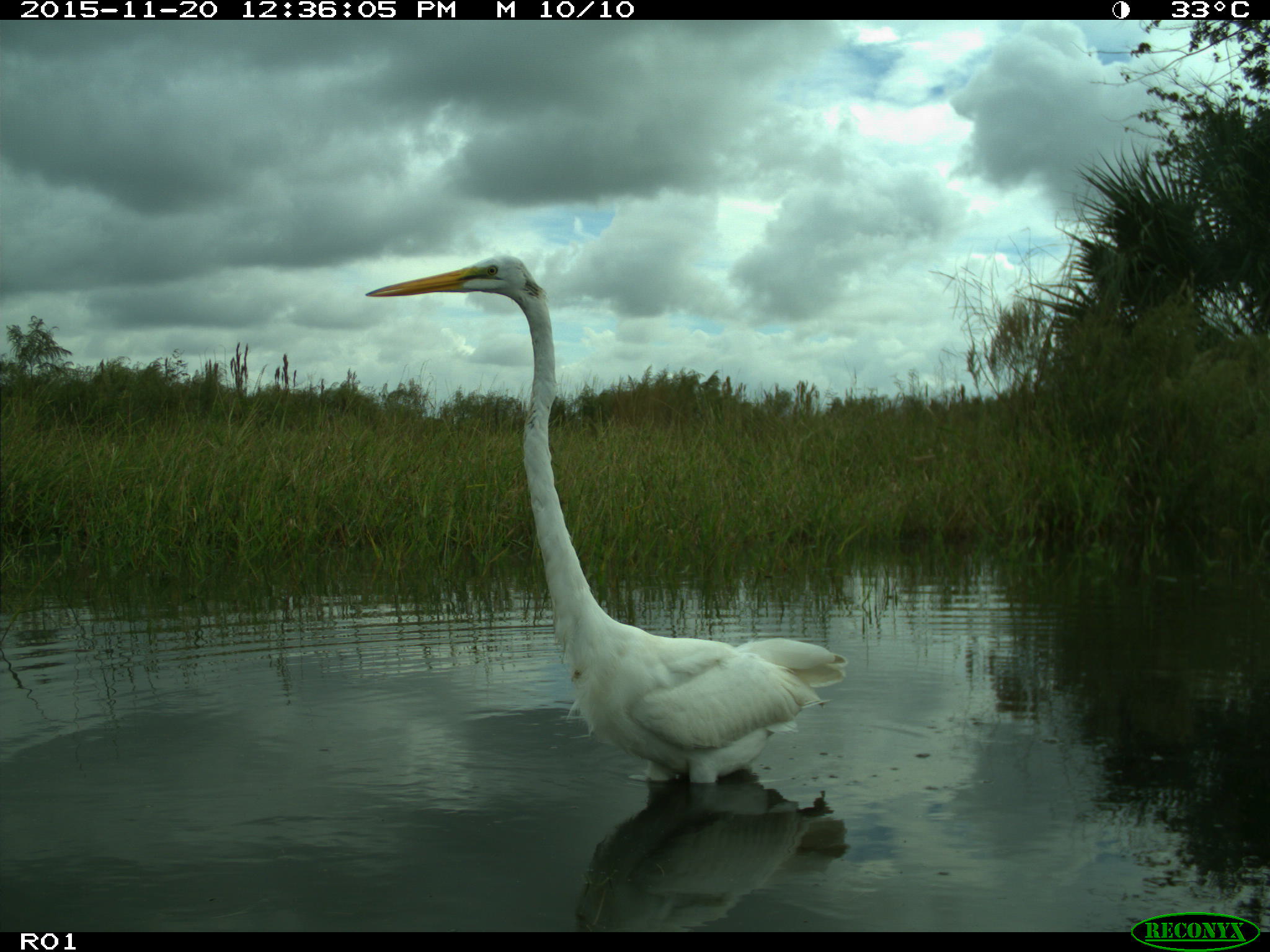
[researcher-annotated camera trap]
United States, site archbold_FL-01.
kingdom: Animalia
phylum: Chordata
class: Aves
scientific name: Aves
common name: birds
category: unidentified bird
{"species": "unidentified bird (birds) (Aves)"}